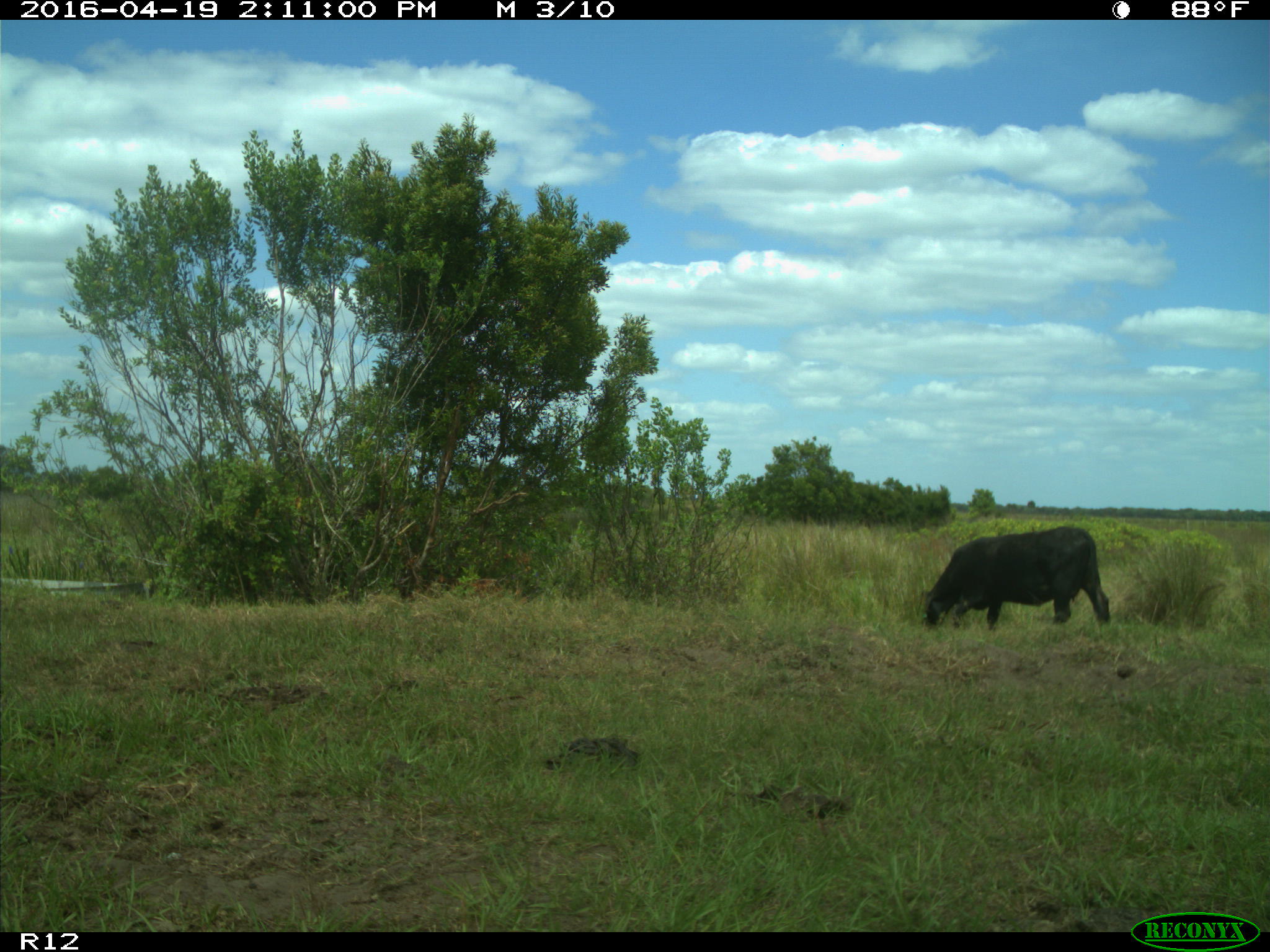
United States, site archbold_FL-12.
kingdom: Animalia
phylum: Chordata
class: Mammalia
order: Artiodactyla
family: Bovidae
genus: Bos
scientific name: Bos taurus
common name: domestic cow